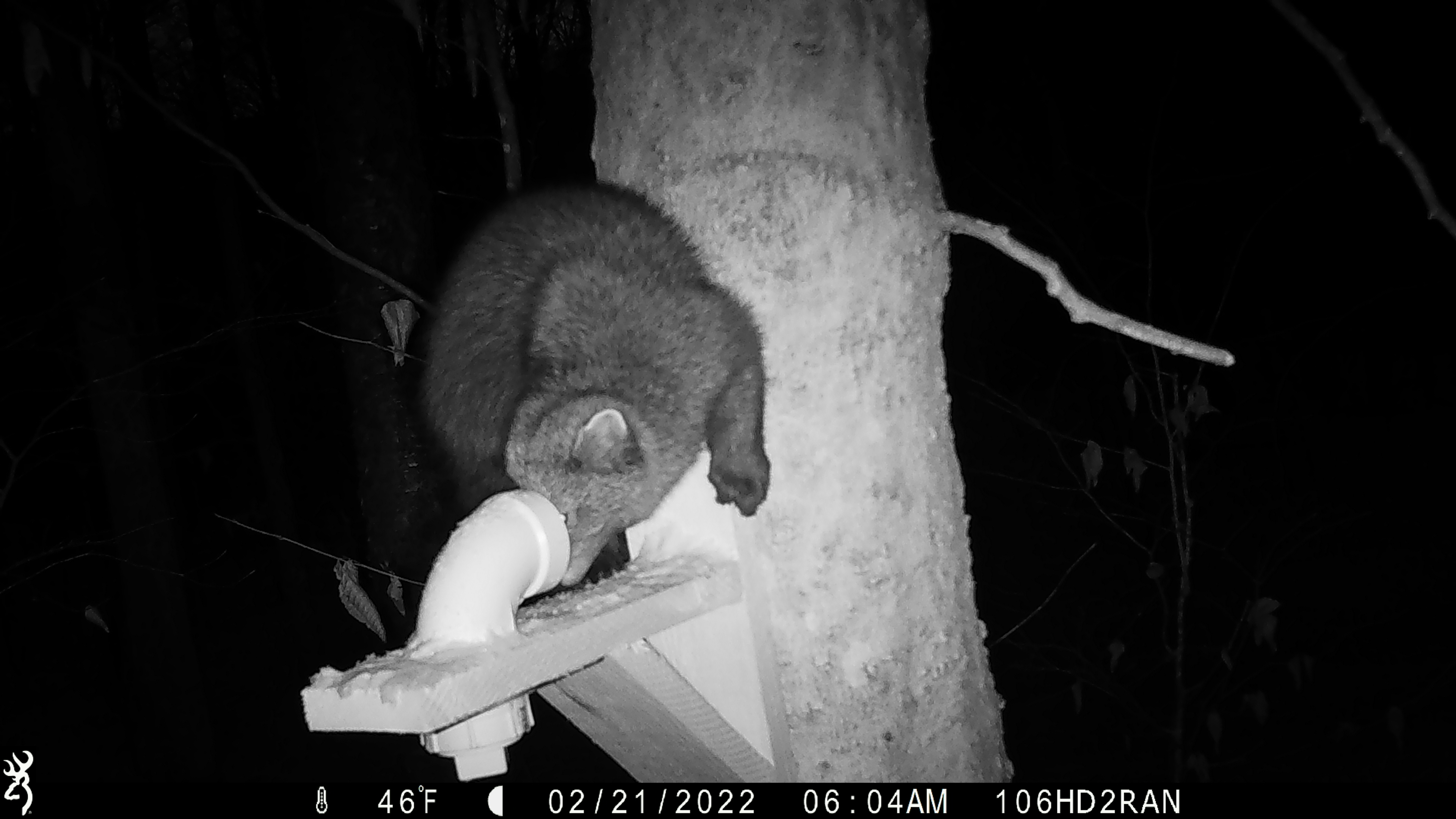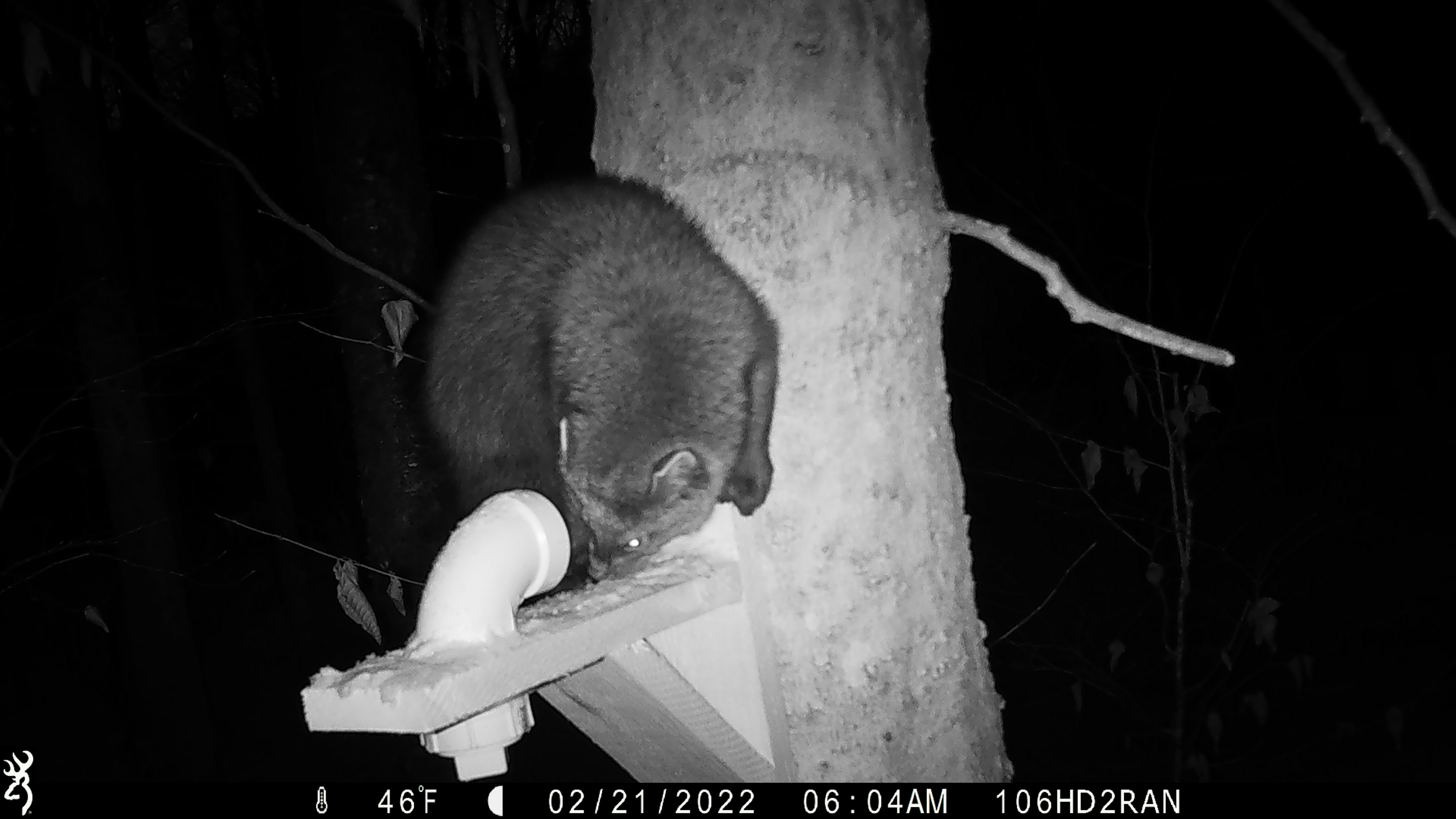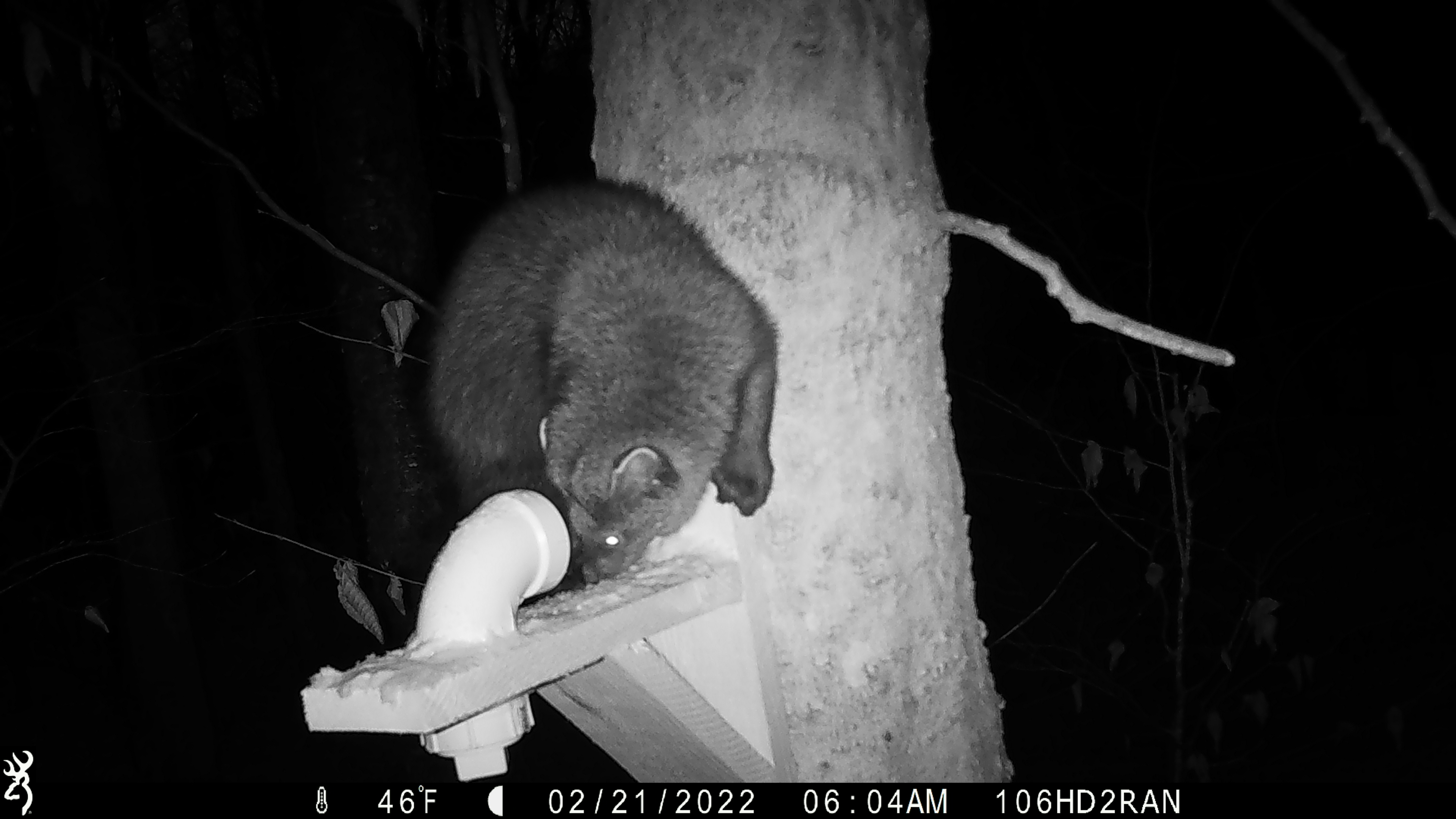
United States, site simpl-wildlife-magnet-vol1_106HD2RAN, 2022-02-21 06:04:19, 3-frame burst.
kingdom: Animalia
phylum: Chordata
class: Mammalia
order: Carnivora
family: Mustelidae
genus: Pekania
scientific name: Pekania pennanti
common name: fisher